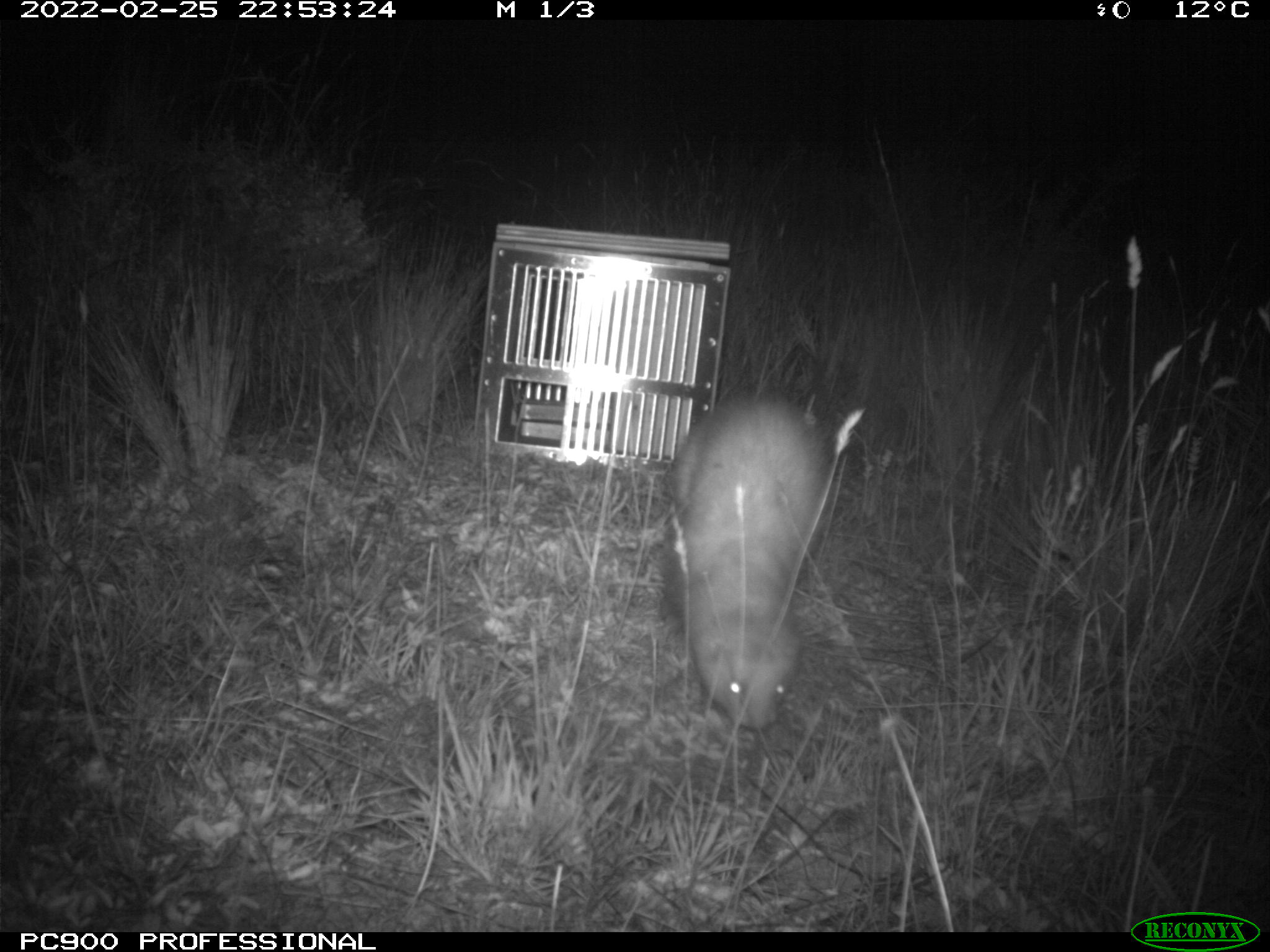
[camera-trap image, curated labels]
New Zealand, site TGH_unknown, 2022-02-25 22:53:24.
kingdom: Animalia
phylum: Chordata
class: Mammalia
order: Carnivora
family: Mustelidae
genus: Mustela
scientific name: Mustela furo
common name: ferret